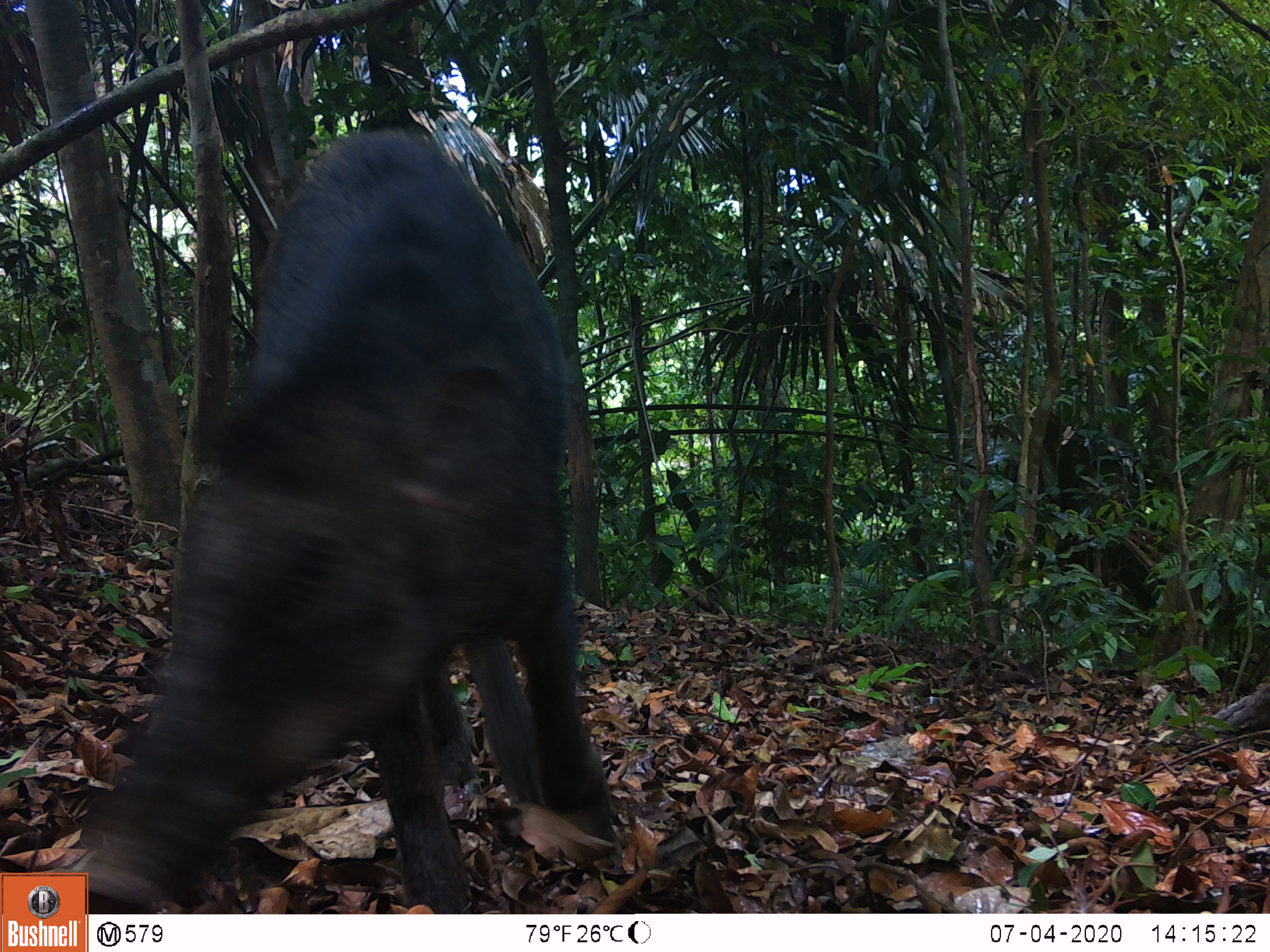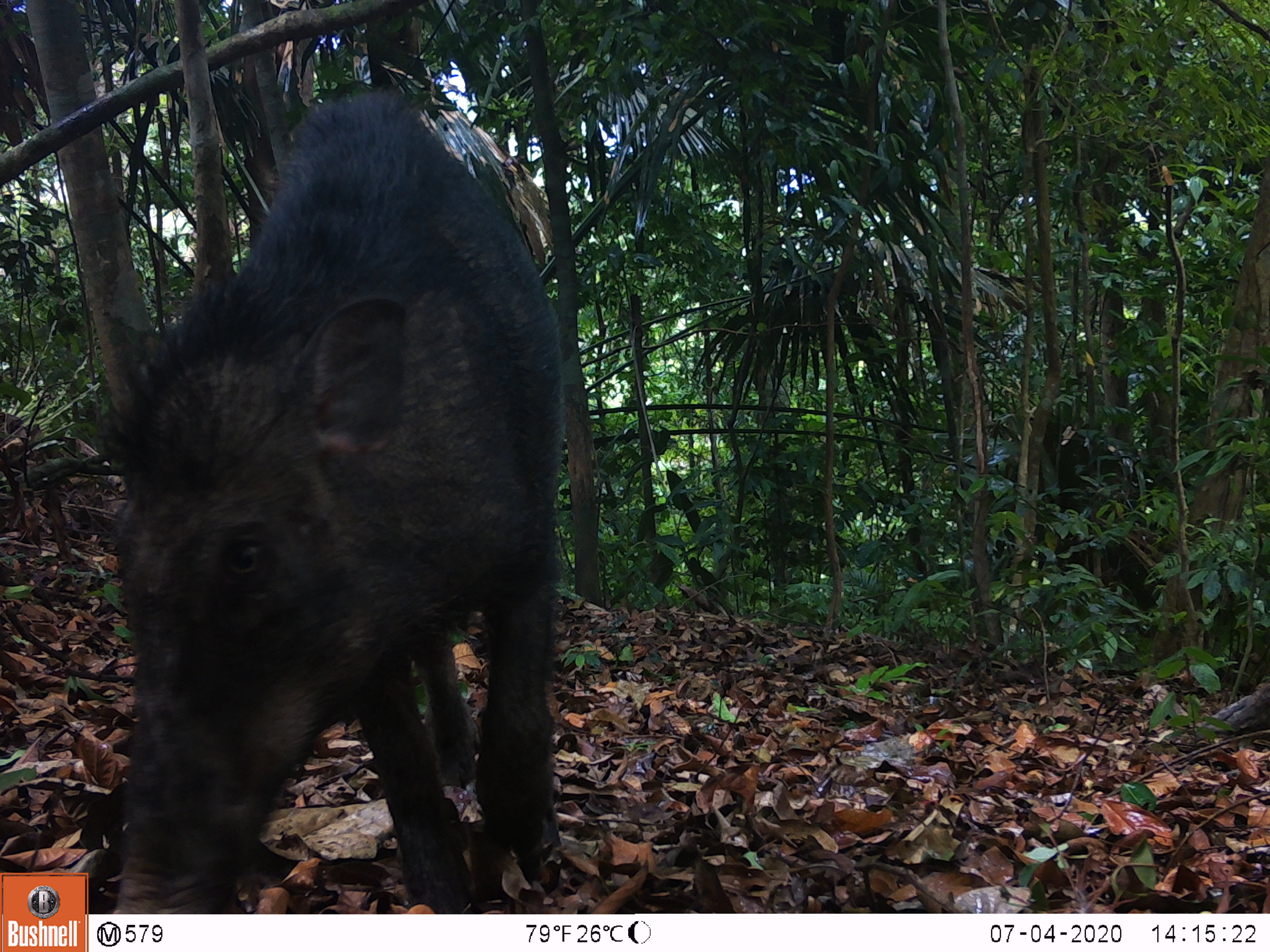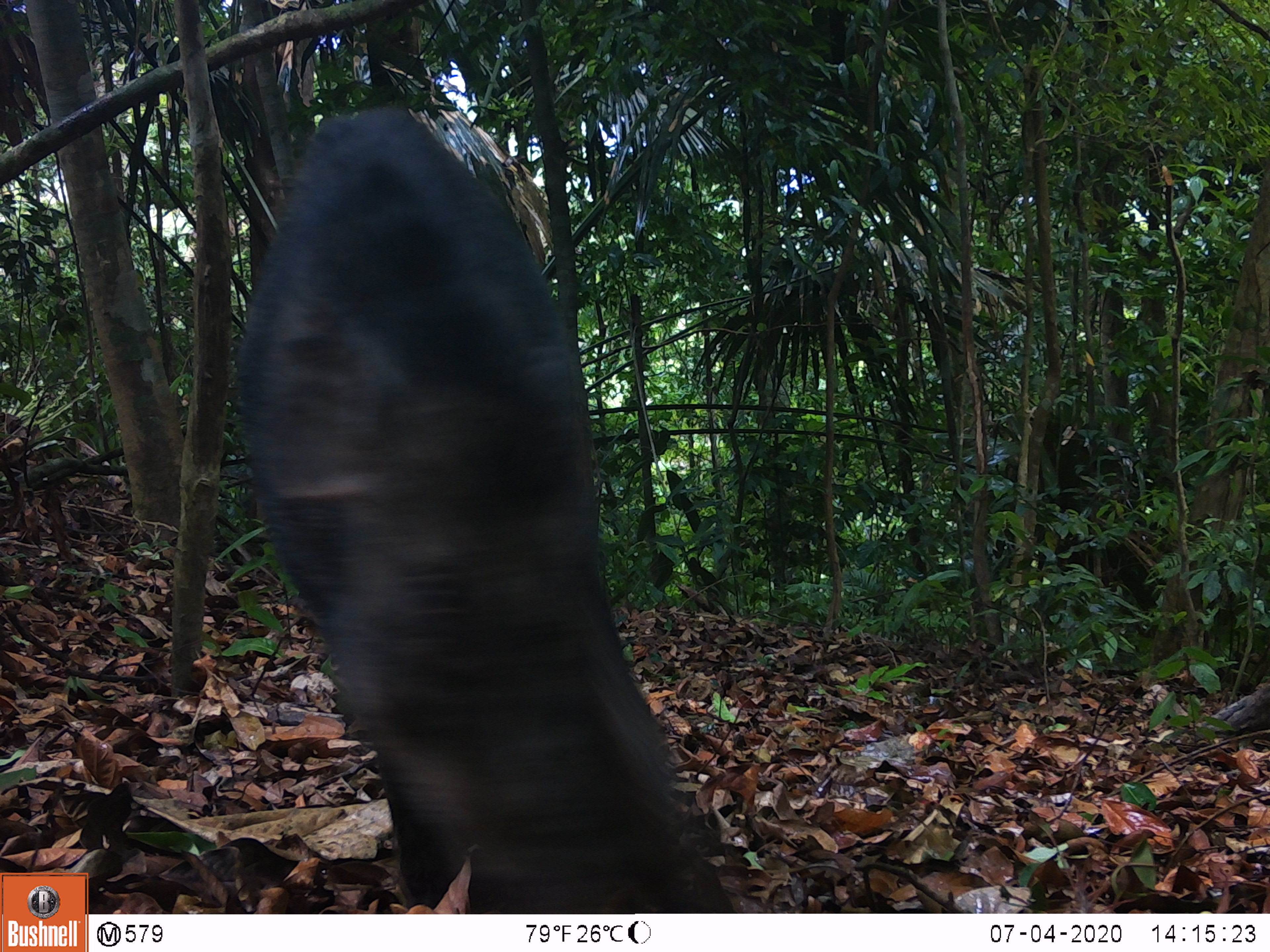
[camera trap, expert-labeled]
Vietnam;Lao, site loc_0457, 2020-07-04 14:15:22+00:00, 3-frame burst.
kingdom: Animalia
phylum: Chordata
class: Mammalia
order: Artiodactyla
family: Suidae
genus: Sus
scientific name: Sus scrofa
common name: eurasian wild pig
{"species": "eurasian wild pig (Sus scrofa)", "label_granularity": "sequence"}